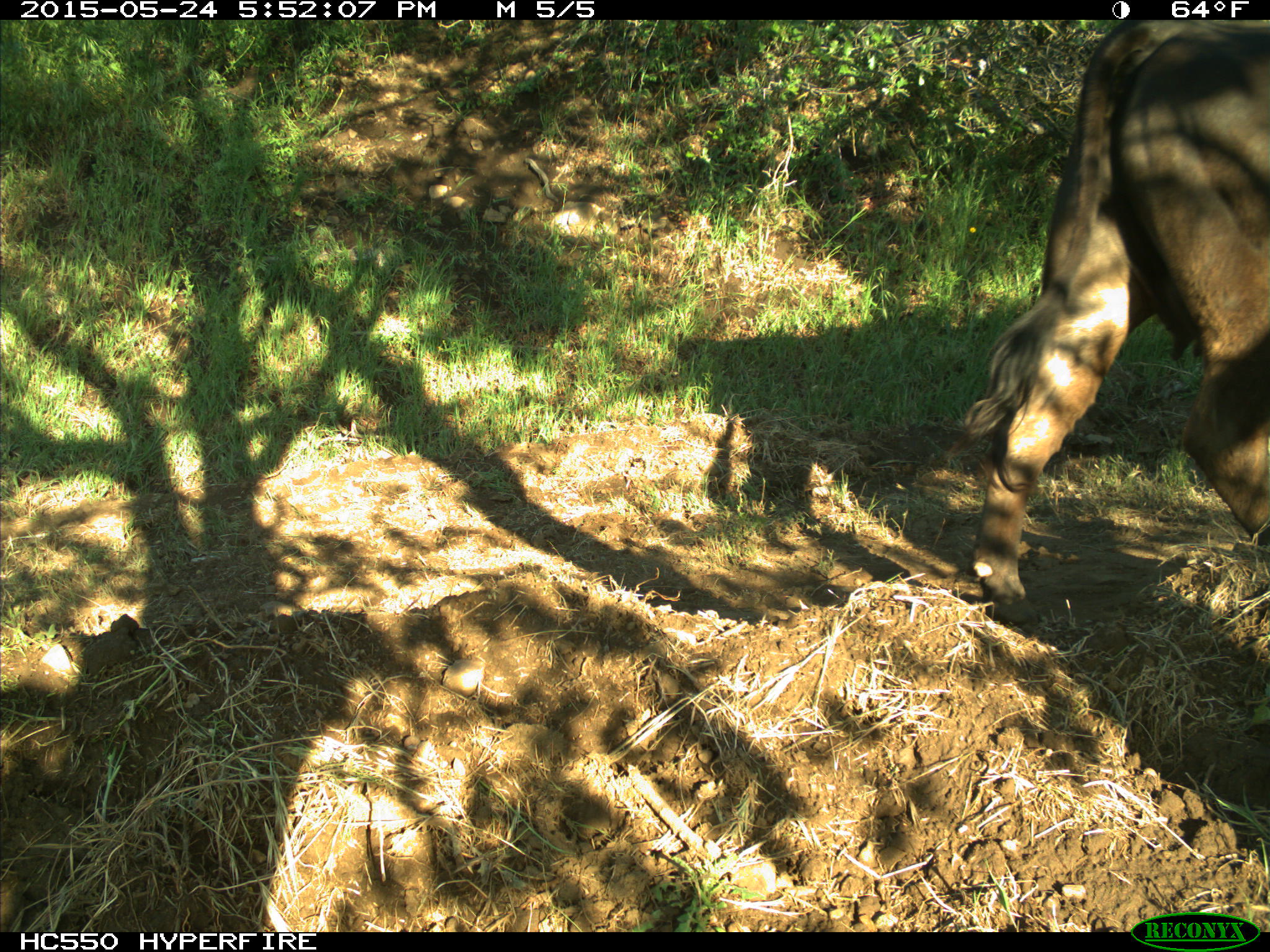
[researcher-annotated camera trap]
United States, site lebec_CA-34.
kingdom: Animalia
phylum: Chordata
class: Mammalia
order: Artiodactyla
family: Bovidae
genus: Bos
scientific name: Bos taurus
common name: domestic cow